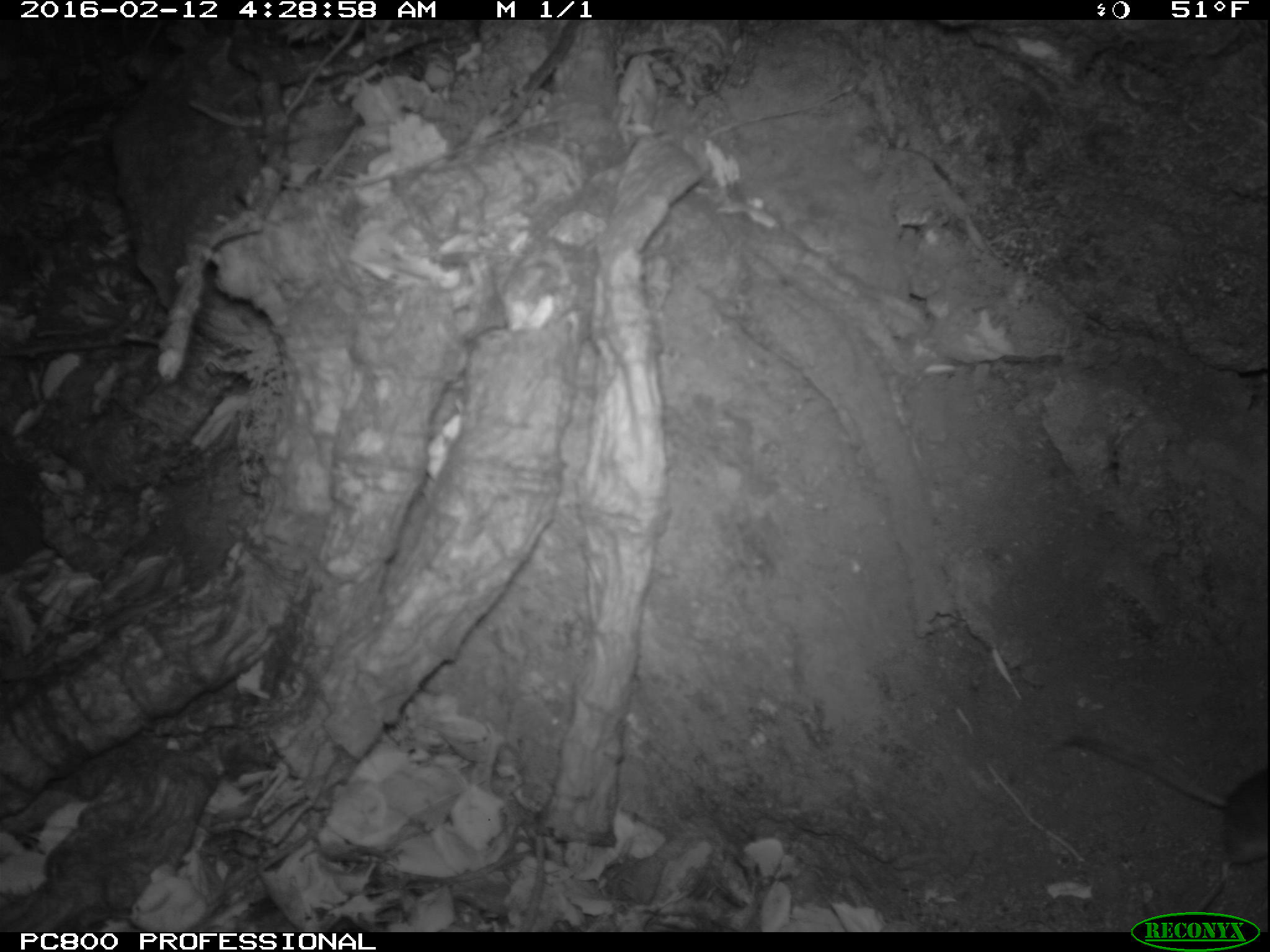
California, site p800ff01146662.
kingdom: Animalia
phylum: Chordata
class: Mammalia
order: Rodentia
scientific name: Rodentia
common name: rodent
Rodent (Rodentia).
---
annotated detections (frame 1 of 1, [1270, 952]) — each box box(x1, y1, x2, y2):
rodent: box(1060, 734, 1269, 868)